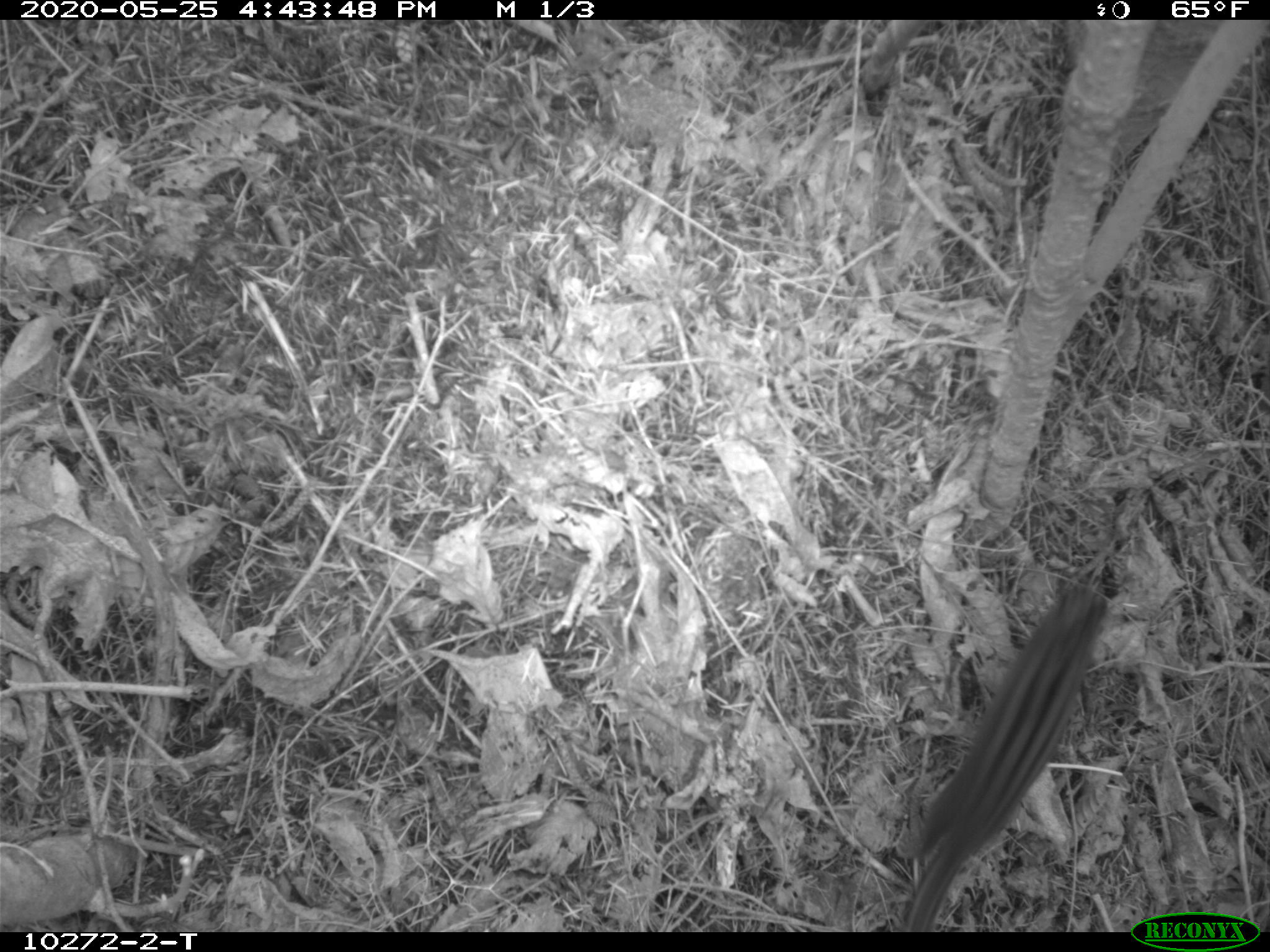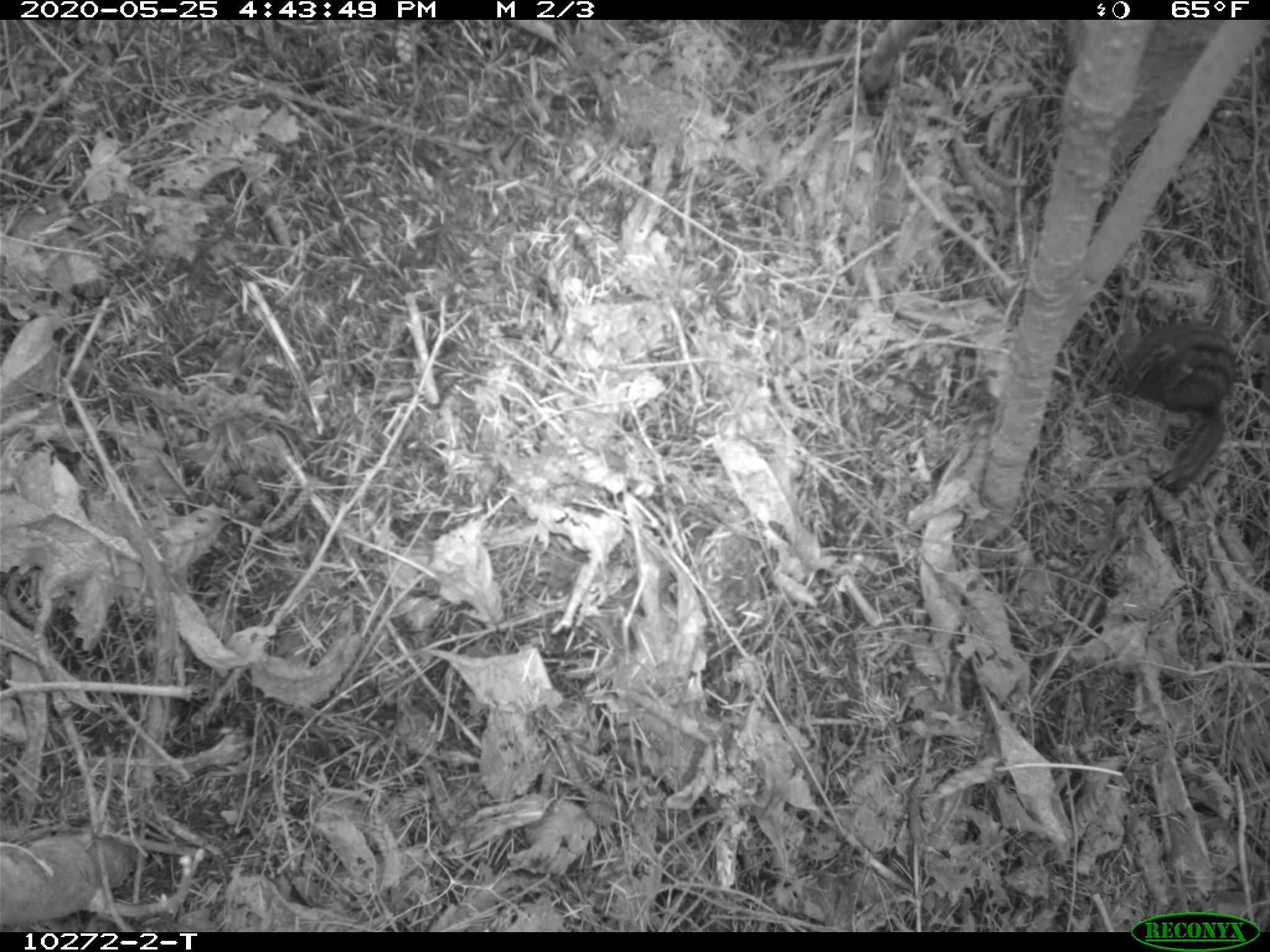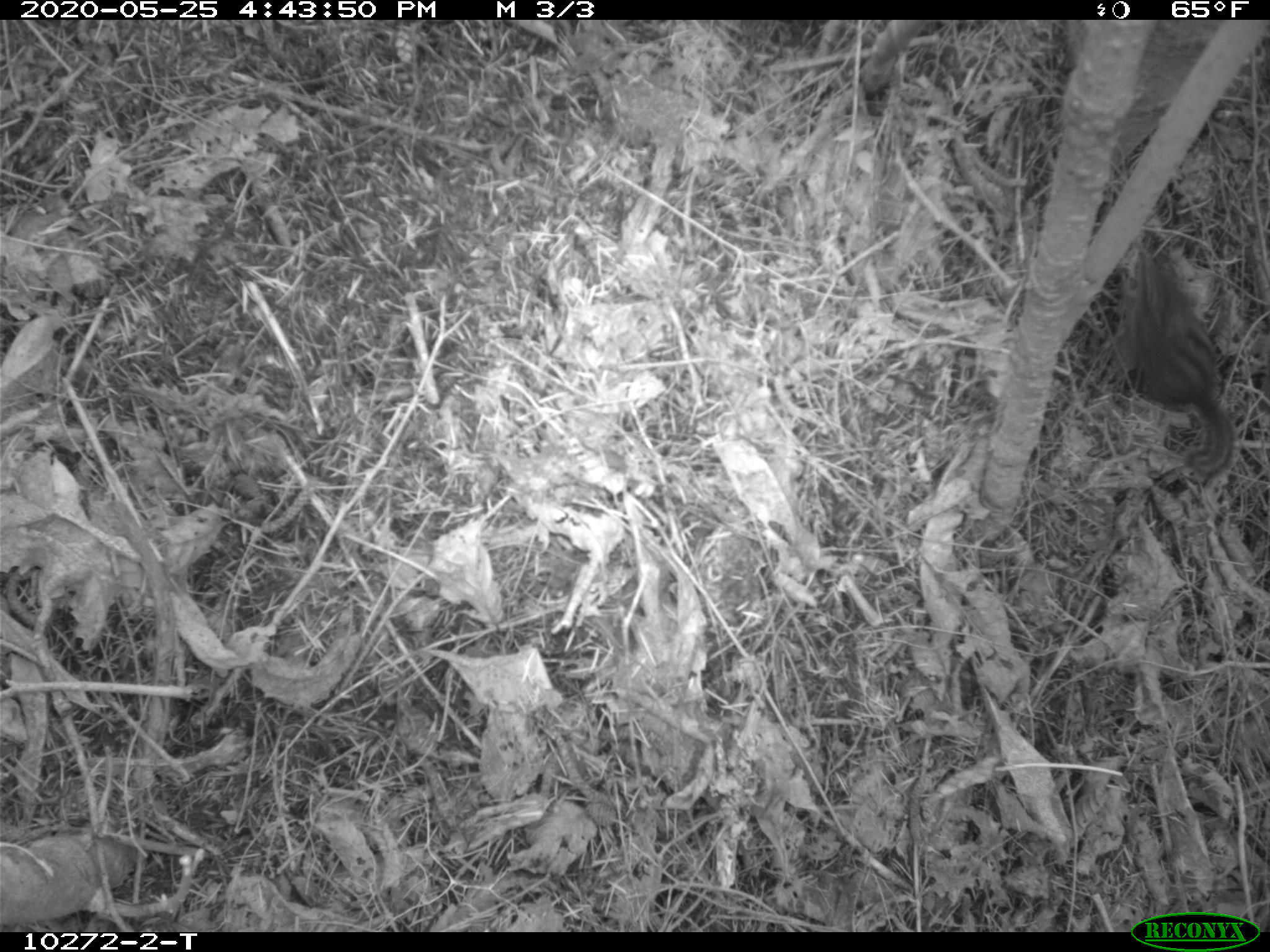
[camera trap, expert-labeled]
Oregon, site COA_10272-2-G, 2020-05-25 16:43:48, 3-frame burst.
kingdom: Animalia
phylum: Chordata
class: Mammalia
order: Rodentia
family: Sciuridae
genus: Neotamias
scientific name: Neotamias townsendii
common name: townsend's chipmunk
Townsend's chipmunk (Neotamias townsendii).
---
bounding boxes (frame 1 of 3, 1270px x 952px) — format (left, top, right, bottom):
townsend's chipmunk: (882, 567, 1125, 922)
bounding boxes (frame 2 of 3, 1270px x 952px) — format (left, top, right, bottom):
townsend's chipmunk: (1107, 316, 1253, 505)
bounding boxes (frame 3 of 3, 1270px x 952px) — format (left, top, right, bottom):
townsend's chipmunk: (1112, 246, 1250, 479)